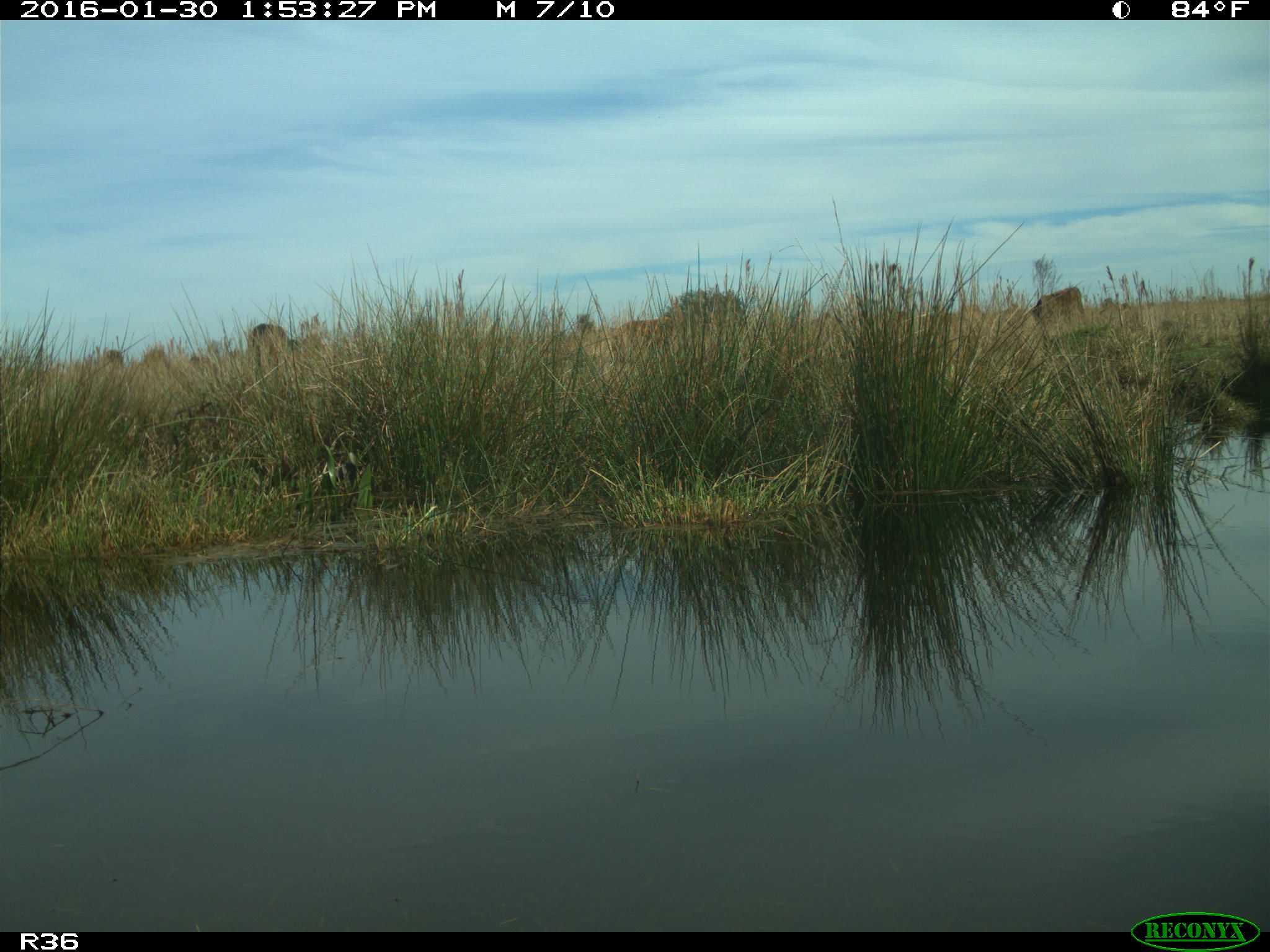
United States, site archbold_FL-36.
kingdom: Animalia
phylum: Chordata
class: Mammalia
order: Artiodactyla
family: Bovidae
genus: Bos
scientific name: Bos taurus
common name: domestic cow